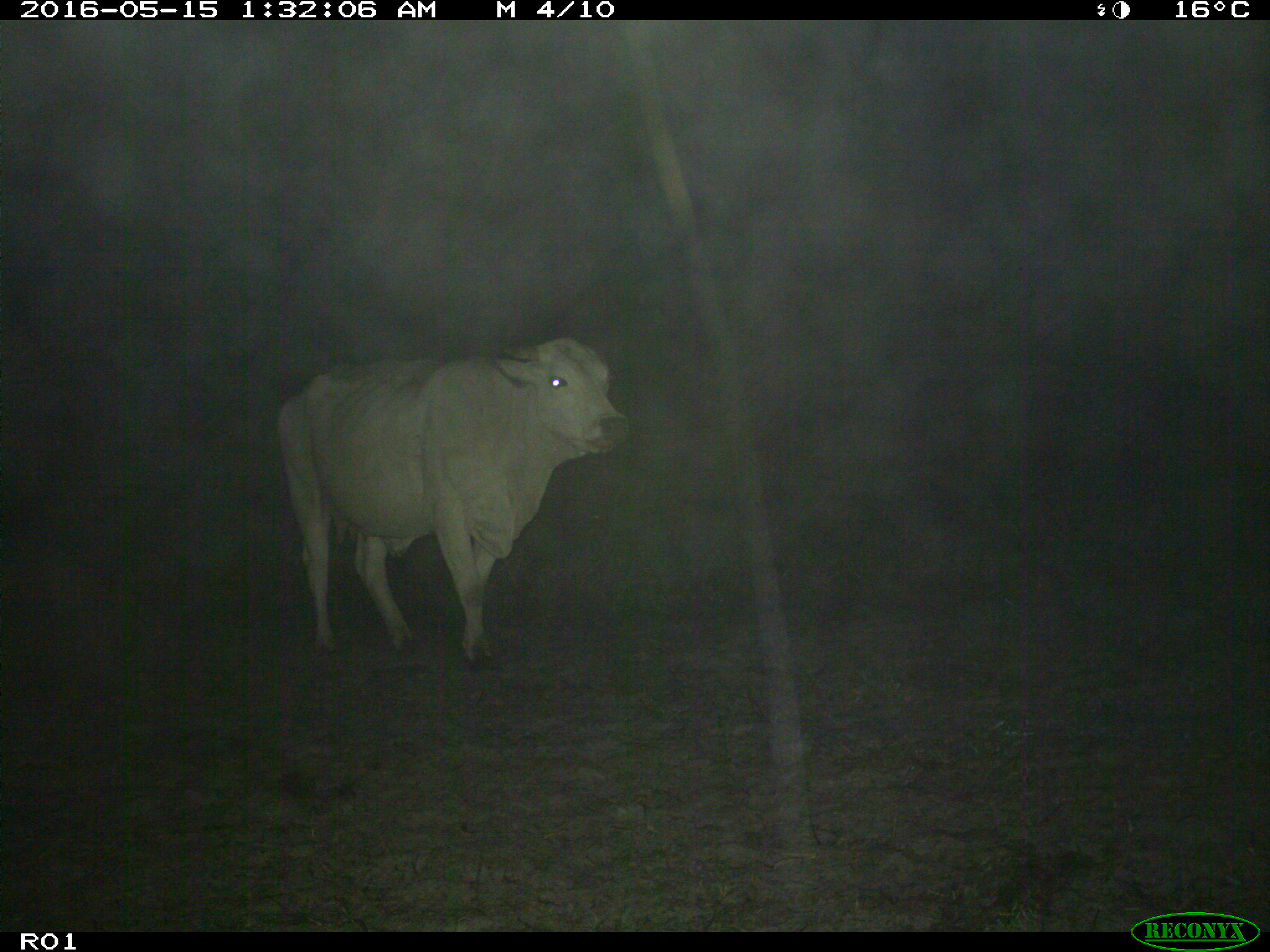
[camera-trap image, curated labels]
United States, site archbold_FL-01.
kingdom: Animalia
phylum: Chordata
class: Mammalia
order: Artiodactyla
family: Bovidae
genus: Bos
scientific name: Bos taurus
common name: domestic cow